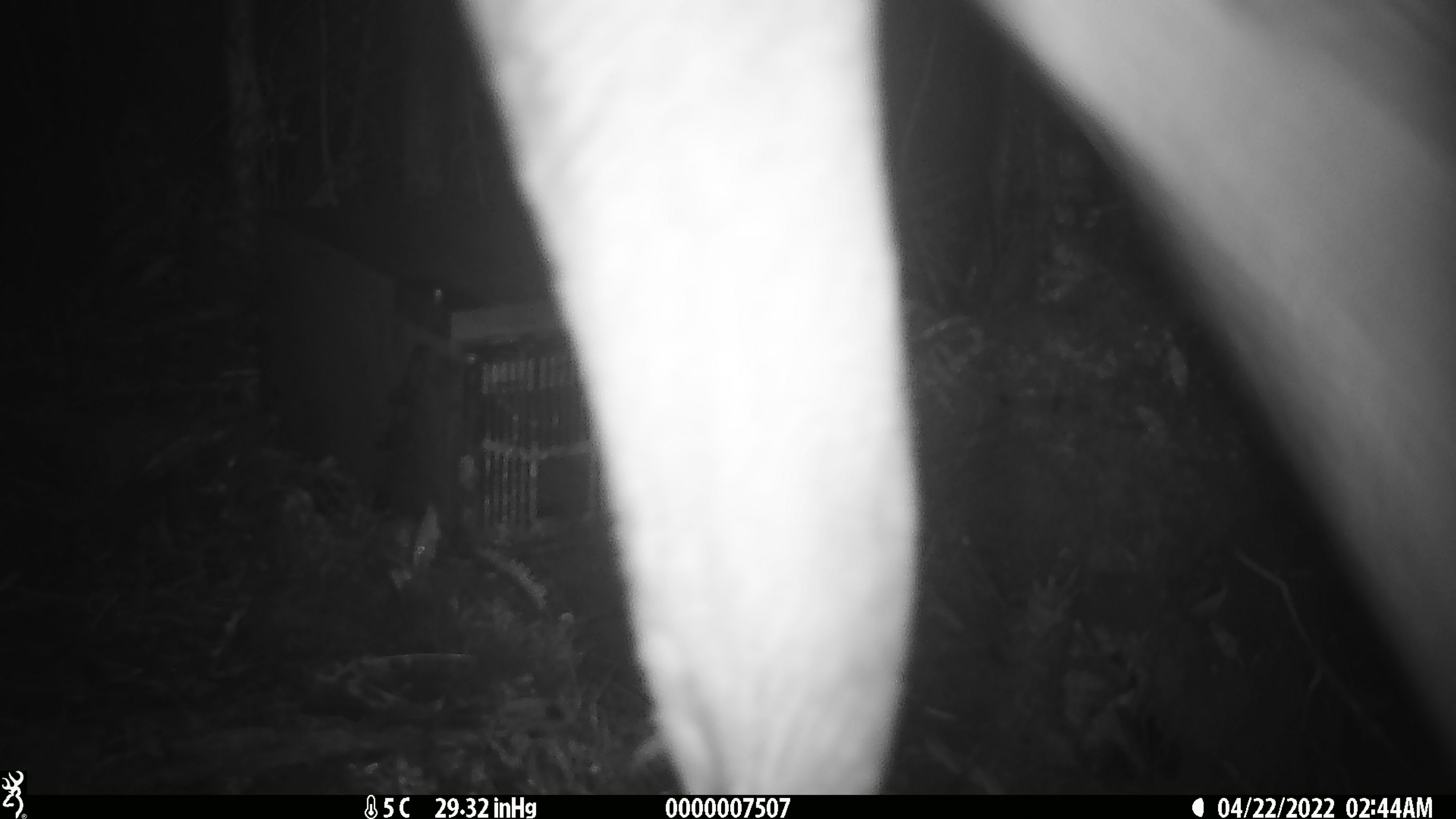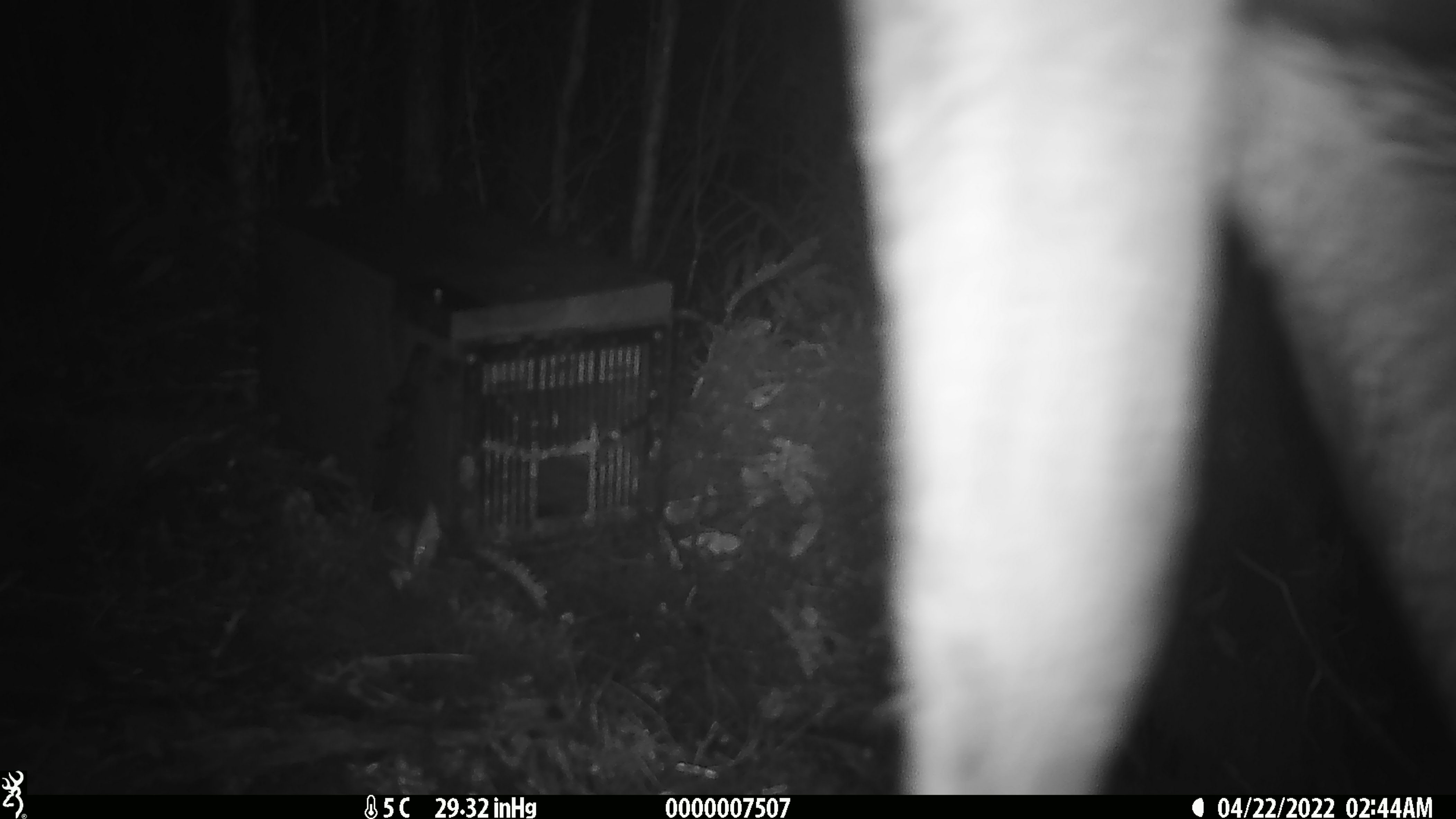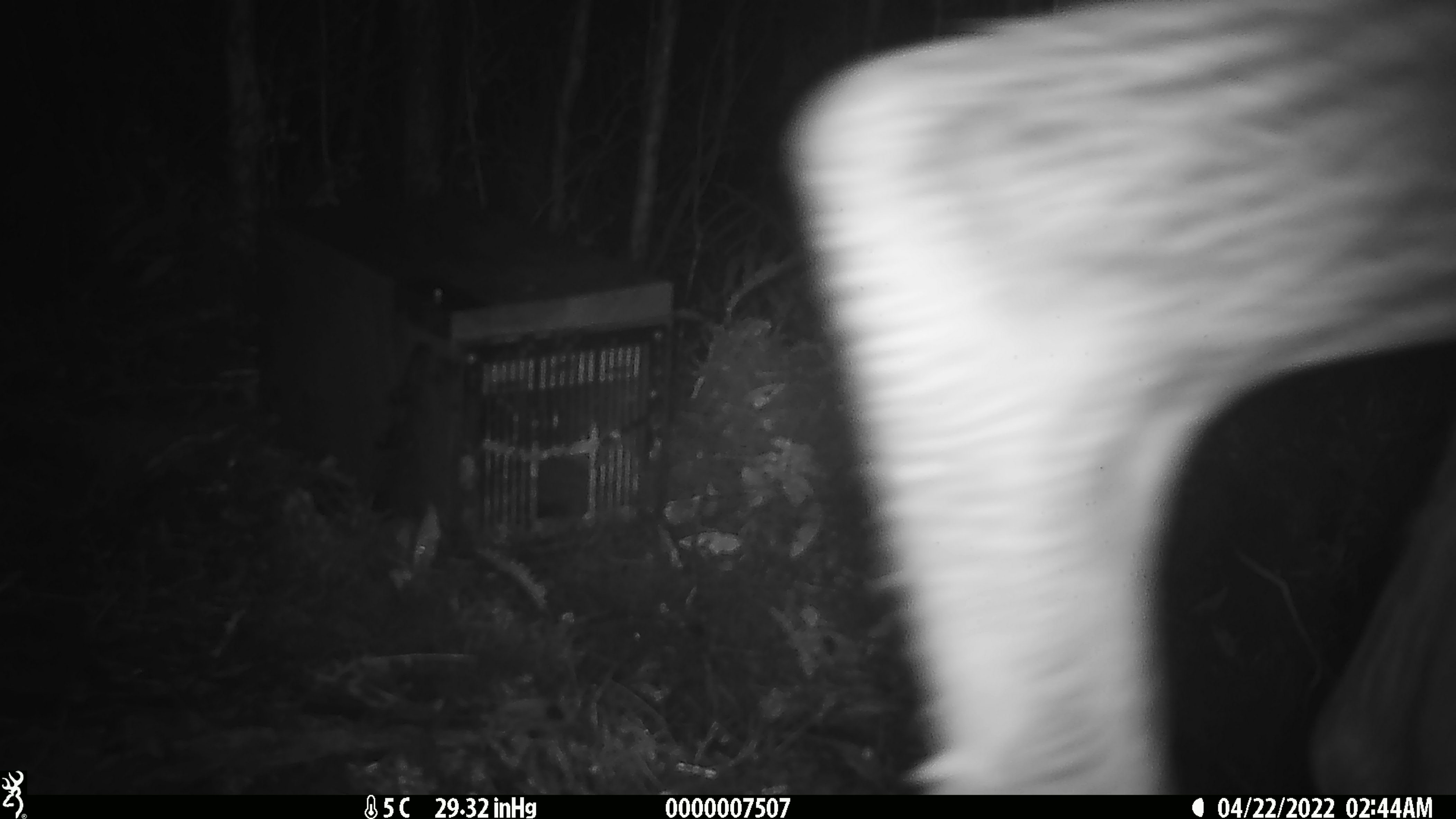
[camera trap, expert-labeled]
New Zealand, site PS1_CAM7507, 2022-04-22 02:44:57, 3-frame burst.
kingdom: Animalia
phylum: Chordata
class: Mammalia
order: Artiodactyla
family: Cervidae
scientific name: Cervidae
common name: deer